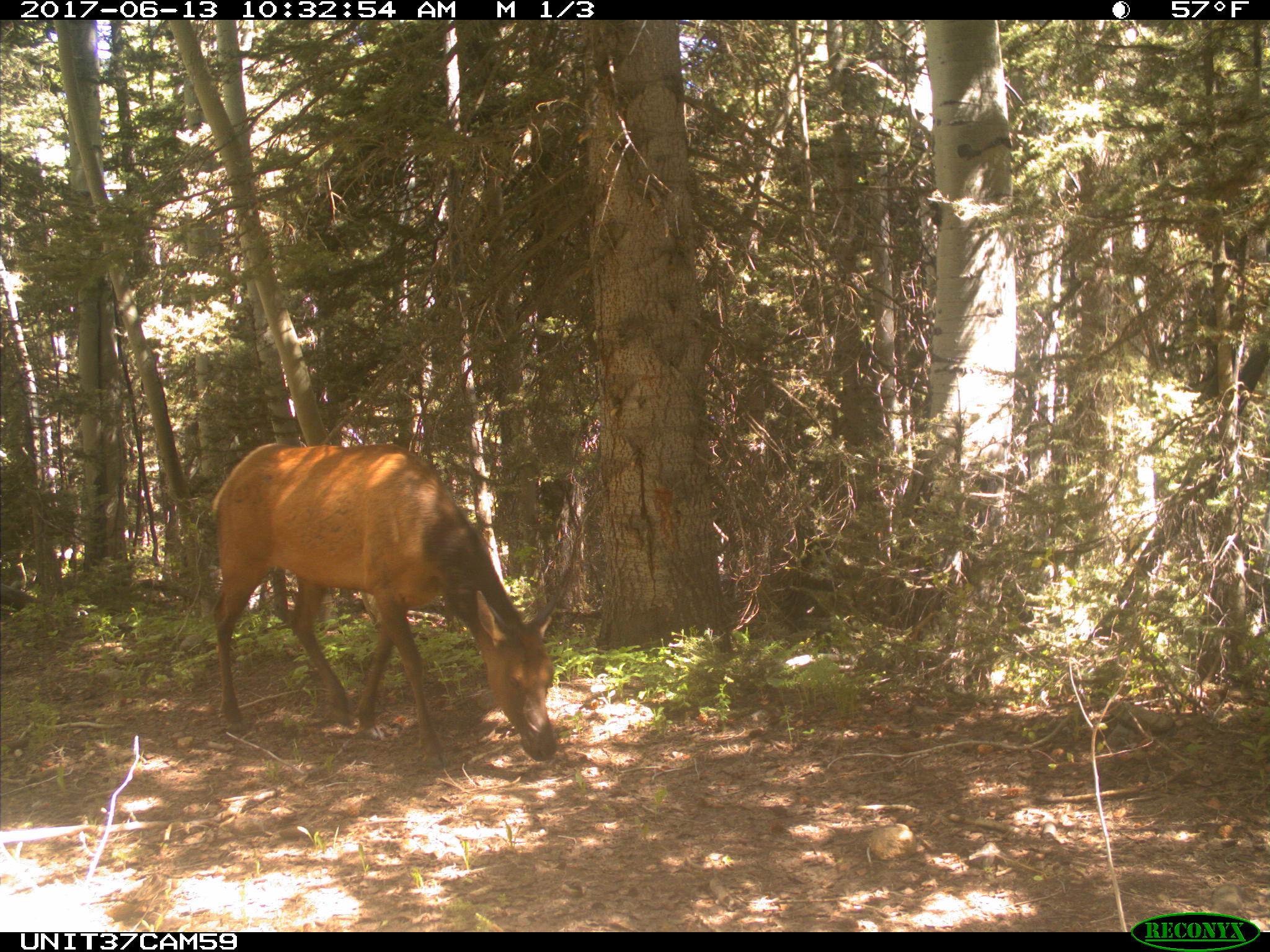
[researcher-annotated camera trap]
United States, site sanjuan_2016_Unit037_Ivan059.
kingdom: Animalia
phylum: Chordata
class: Mammalia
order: Artiodactyla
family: Cervidae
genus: Cervus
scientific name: Cervus elaphus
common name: red deer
Cervus elaphus (red deer).